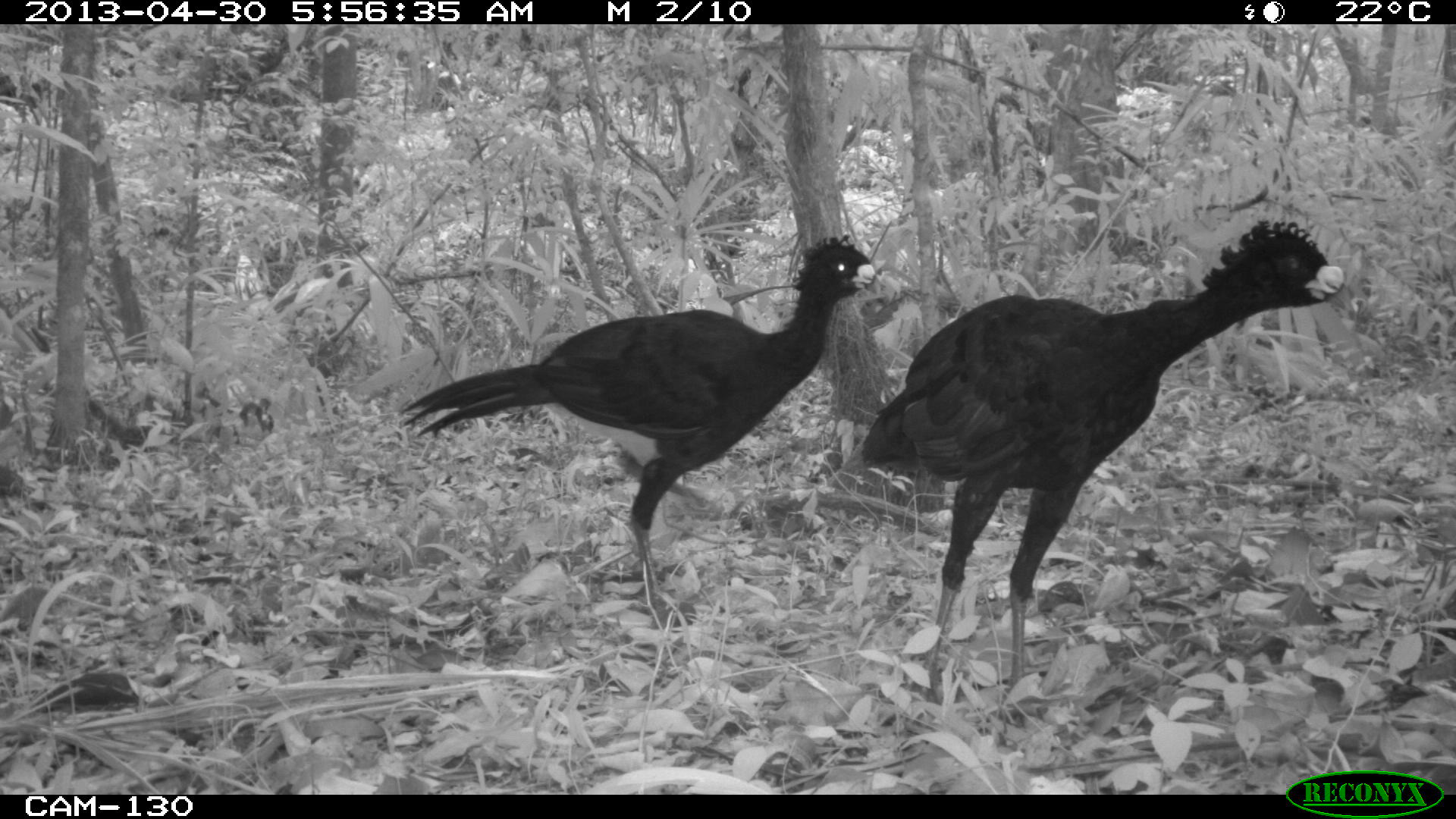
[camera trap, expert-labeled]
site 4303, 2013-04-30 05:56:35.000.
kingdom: Animalia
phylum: Chordata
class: Aves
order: Galliformes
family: Cracidae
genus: Crax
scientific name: Crax rubra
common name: great curassow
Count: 2.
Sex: male.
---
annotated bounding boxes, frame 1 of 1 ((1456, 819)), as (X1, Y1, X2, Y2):
crax rubra: (859, 216, 1345, 724); (393, 232, 875, 630)